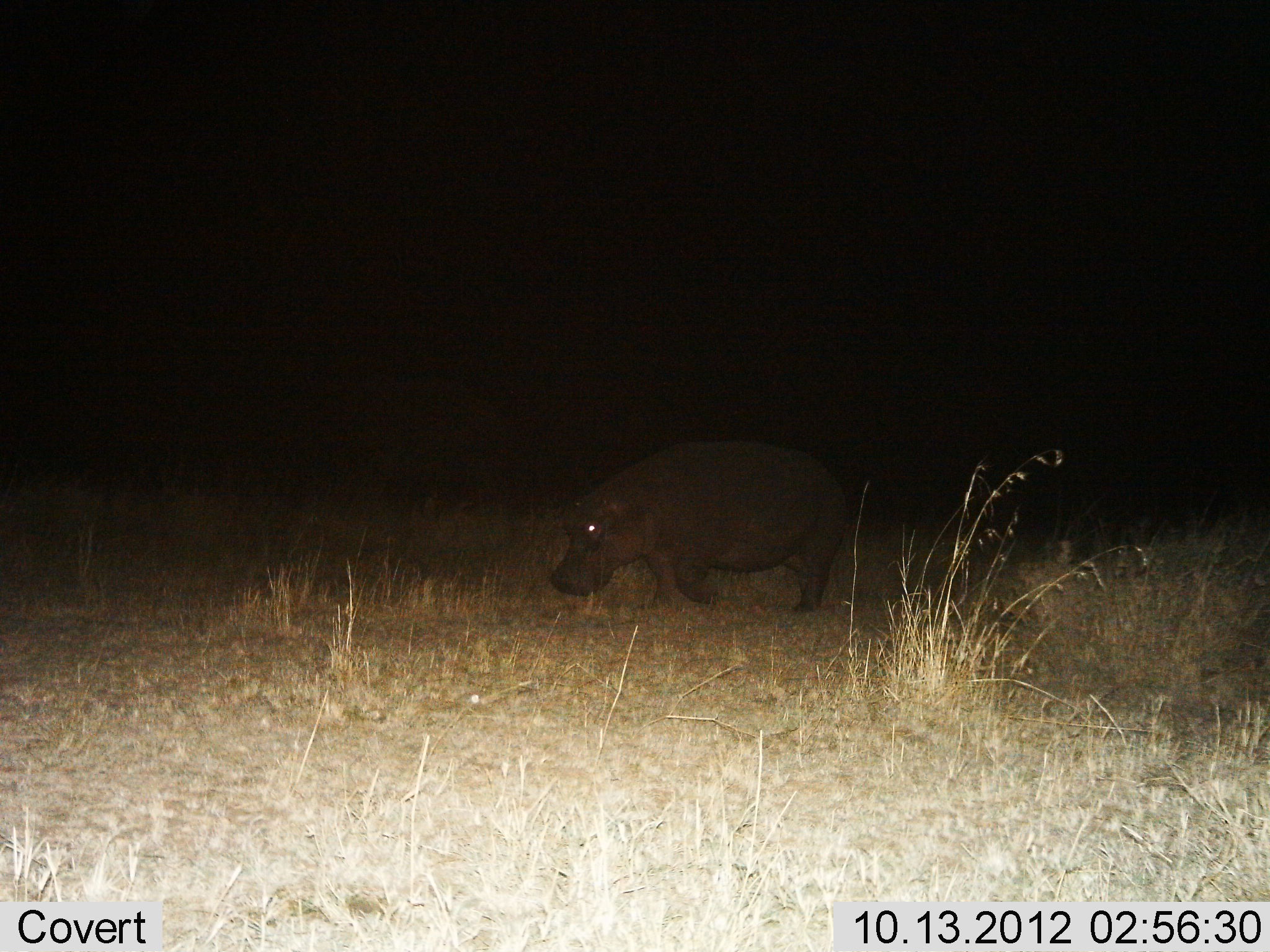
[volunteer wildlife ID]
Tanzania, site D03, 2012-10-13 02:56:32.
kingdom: Animalia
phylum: Chordata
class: Mammalia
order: Artiodactyla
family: Hippopotamidae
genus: Hippopotamus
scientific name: Hippopotamus amphibius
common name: hippopotamus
Hippopotamus (Hippopotamus amphibius), count 1. Behavior (volunteer vote fractions): standing 10%, resting 0%, moving 90%, interacting 0%. Young present (vote fraction): 0%. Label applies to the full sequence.